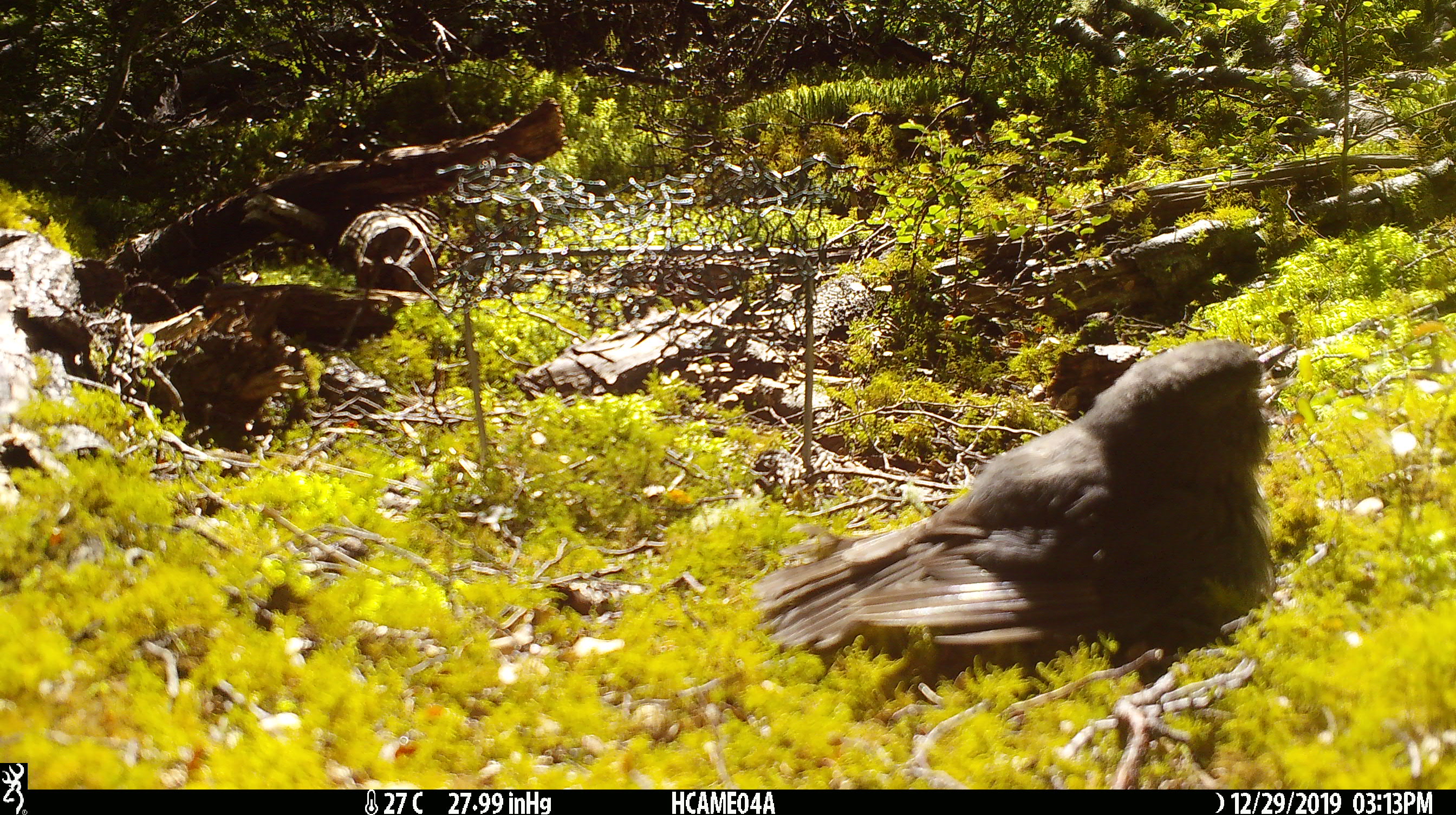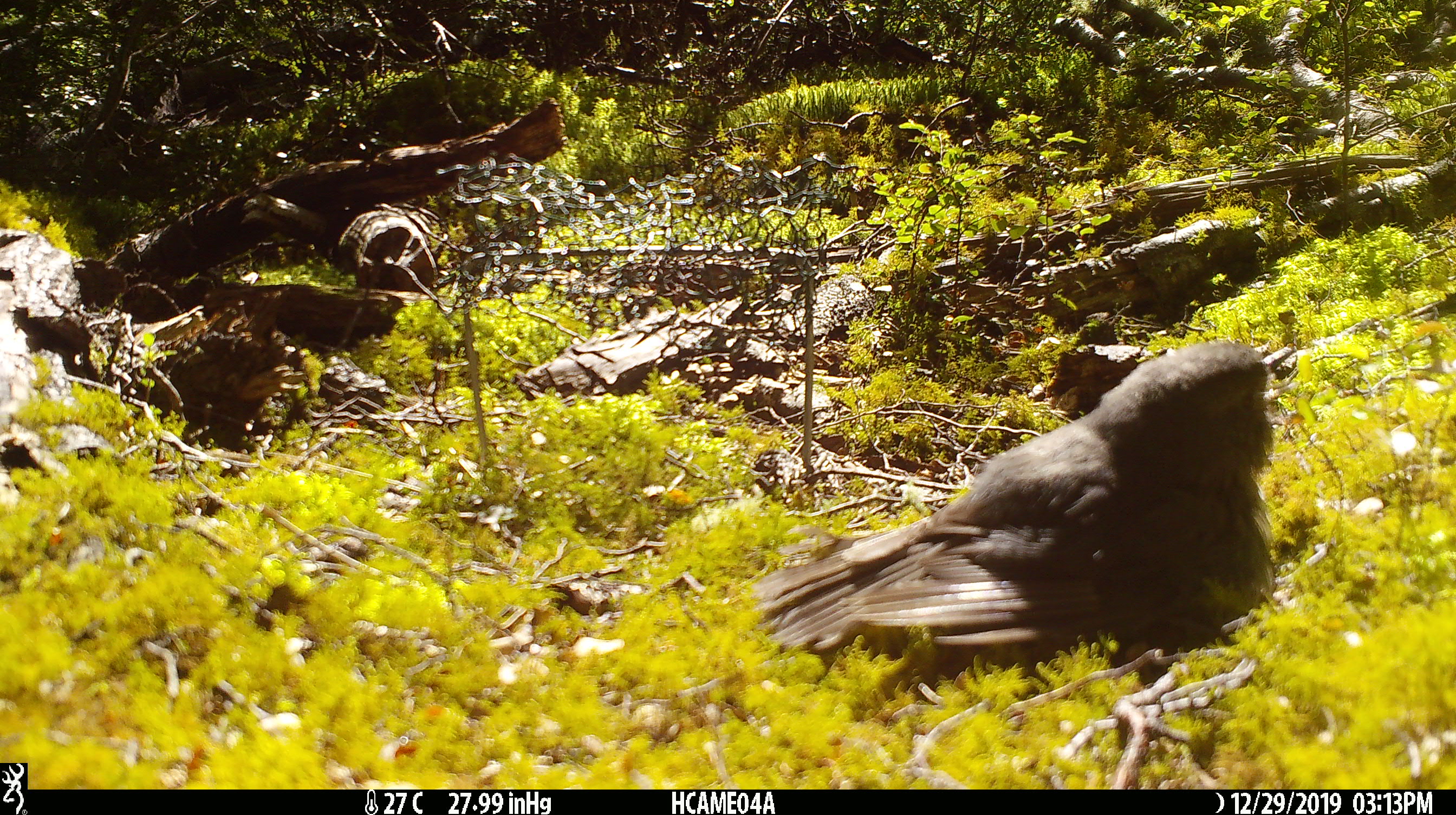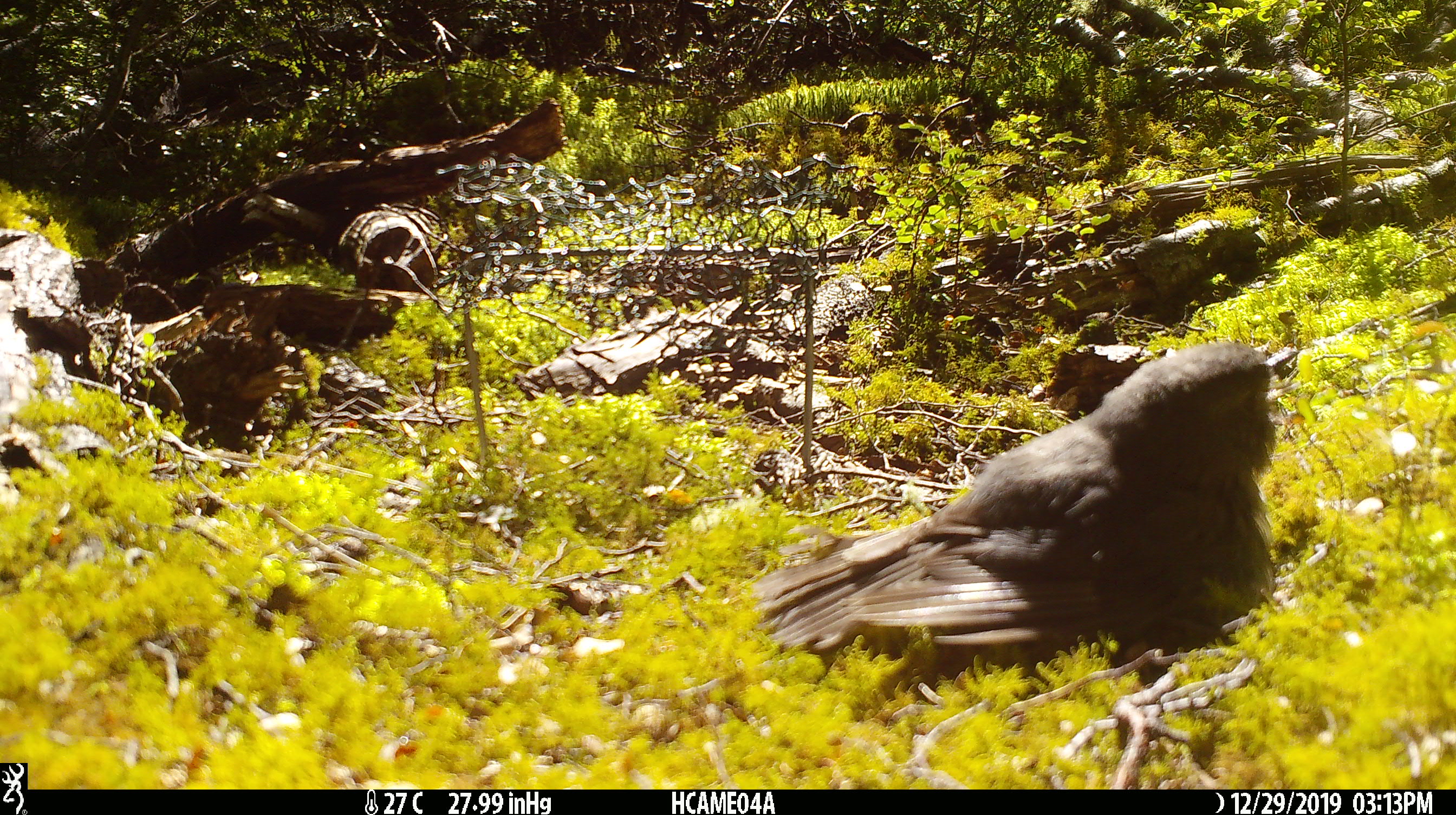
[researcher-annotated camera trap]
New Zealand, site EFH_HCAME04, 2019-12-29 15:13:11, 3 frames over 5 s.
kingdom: Animalia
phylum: Chordata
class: Aves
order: Passeriformes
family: Petroicidae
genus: Petroica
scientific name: Petroica australis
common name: new zealand robin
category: robin